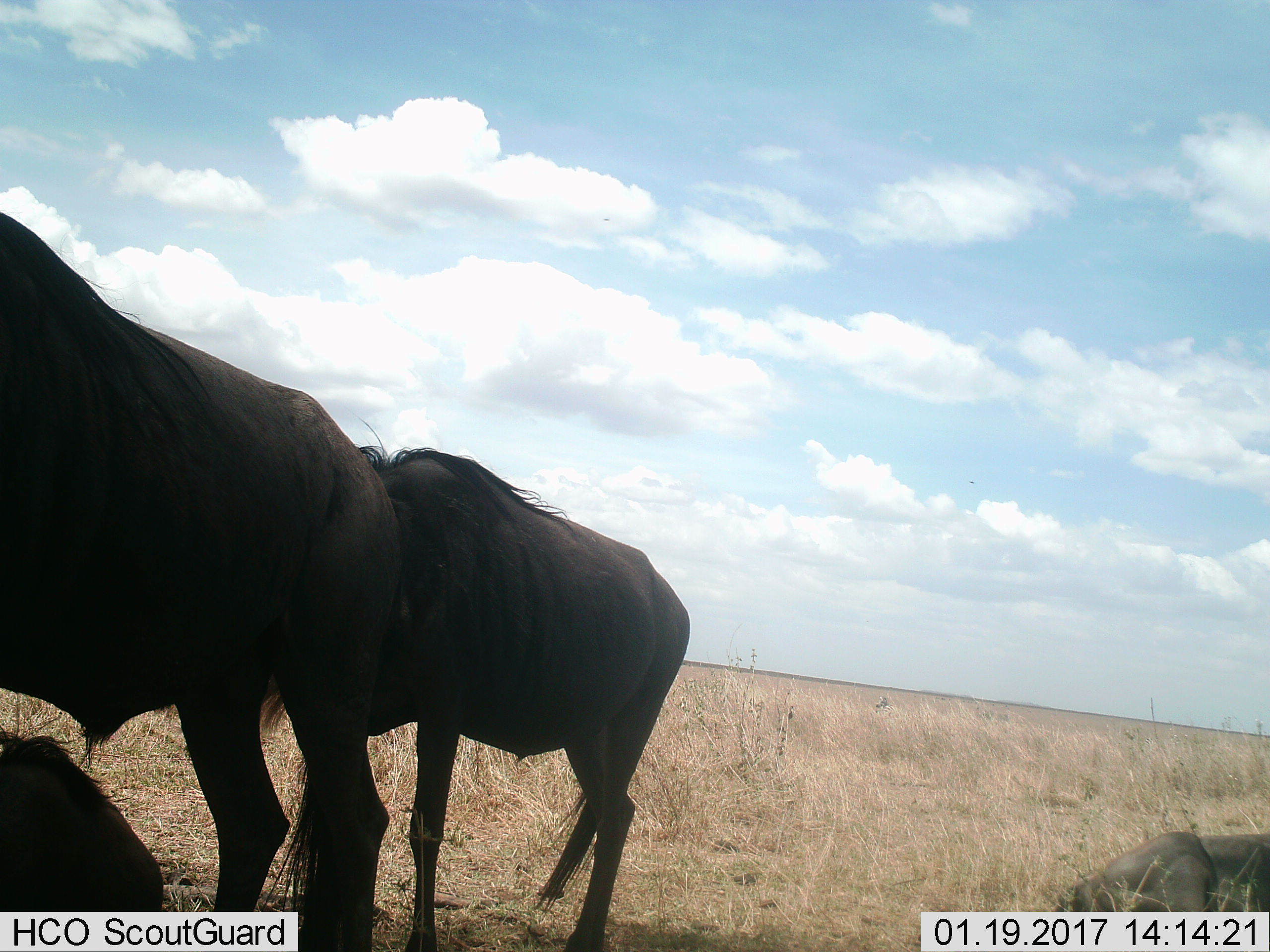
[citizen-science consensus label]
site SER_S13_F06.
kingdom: Animalia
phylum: Chordata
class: Mammalia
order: Artiodactyla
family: Bovidae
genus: Connochaetes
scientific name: Connochaetes taurinus taurinus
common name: blue wildebeest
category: wildebeestblue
Wildebeestblue (blue wildebeest) (Connochaetes taurinus taurinus), count 3. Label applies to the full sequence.